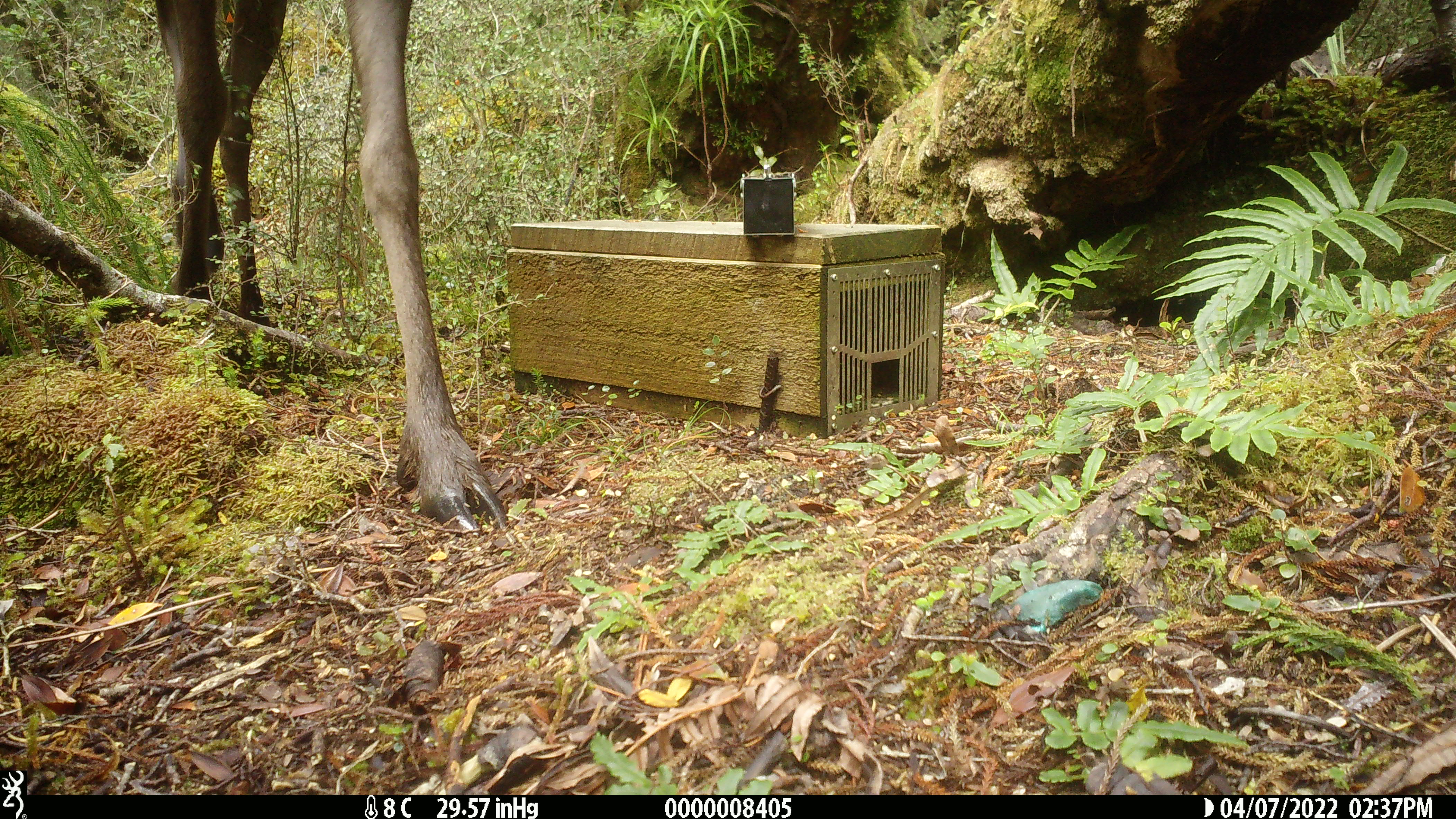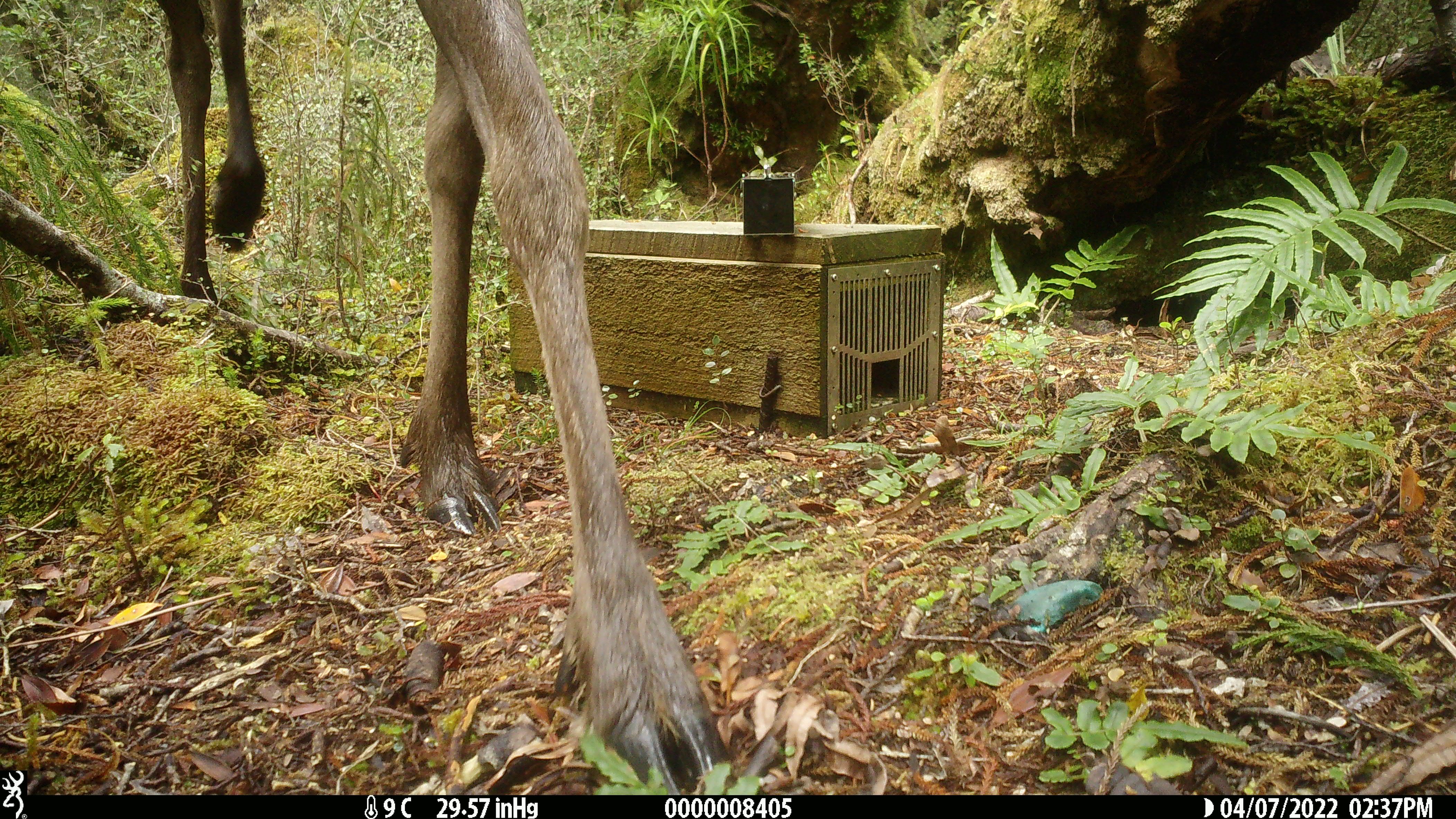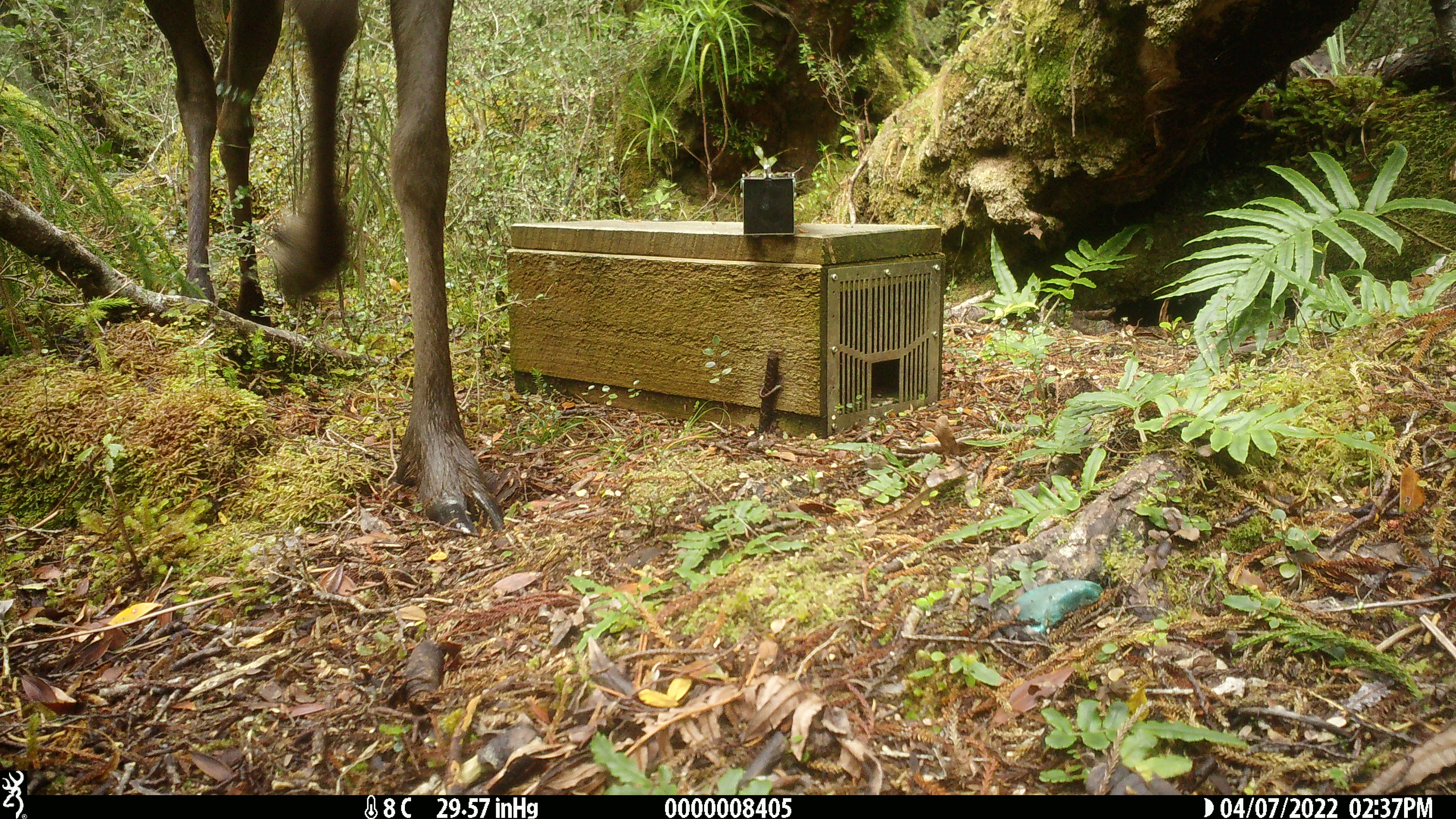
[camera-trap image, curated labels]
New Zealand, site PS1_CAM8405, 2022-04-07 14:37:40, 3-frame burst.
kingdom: Animalia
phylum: Chordata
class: Mammalia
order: Artiodactyla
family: Cervidae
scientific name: Cervidae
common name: deer